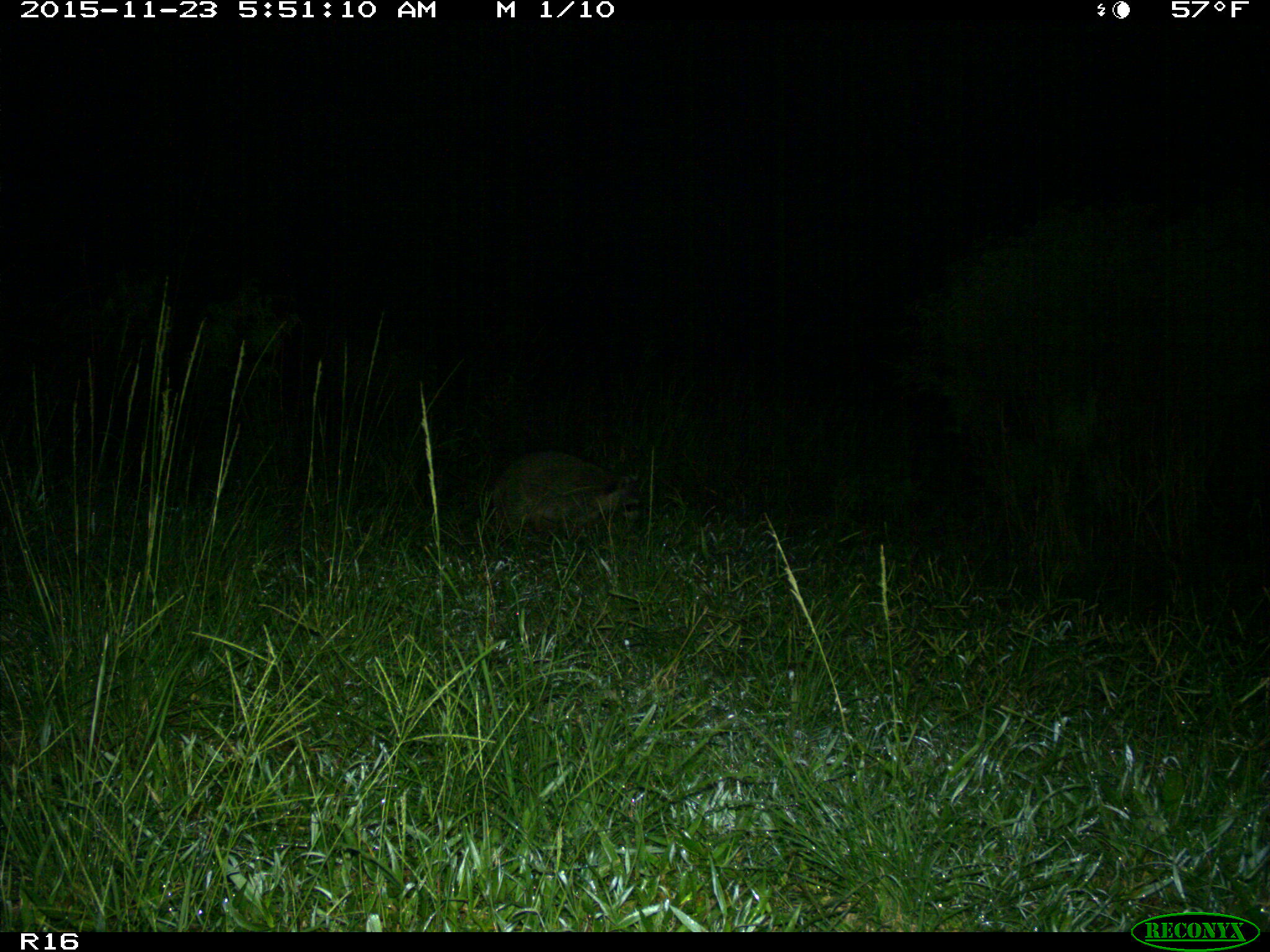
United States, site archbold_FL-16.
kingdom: Animalia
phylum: Chordata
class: Mammalia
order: Carnivora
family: Procyonidae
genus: Procyon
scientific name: Procyon lotor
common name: common raccoon